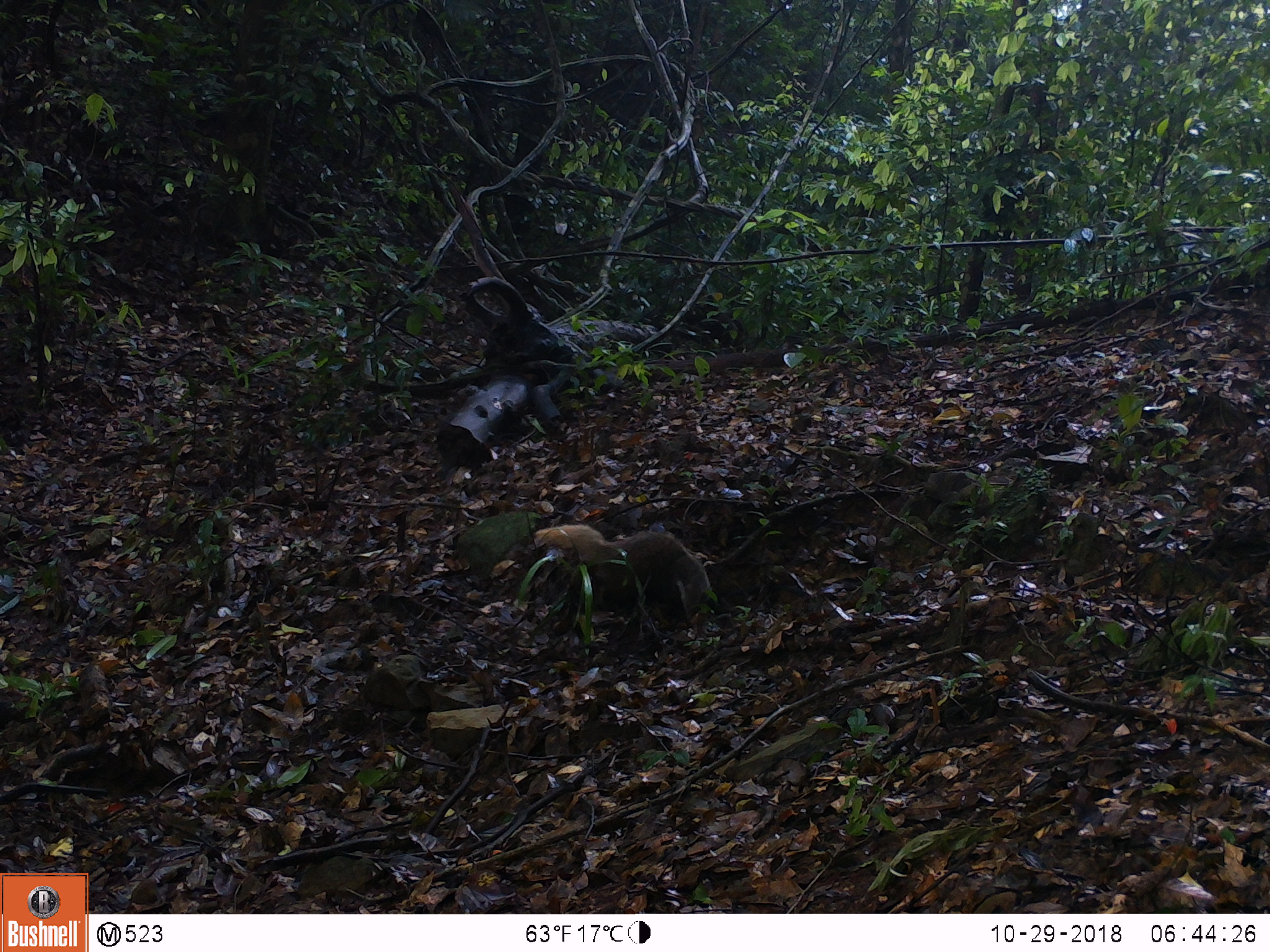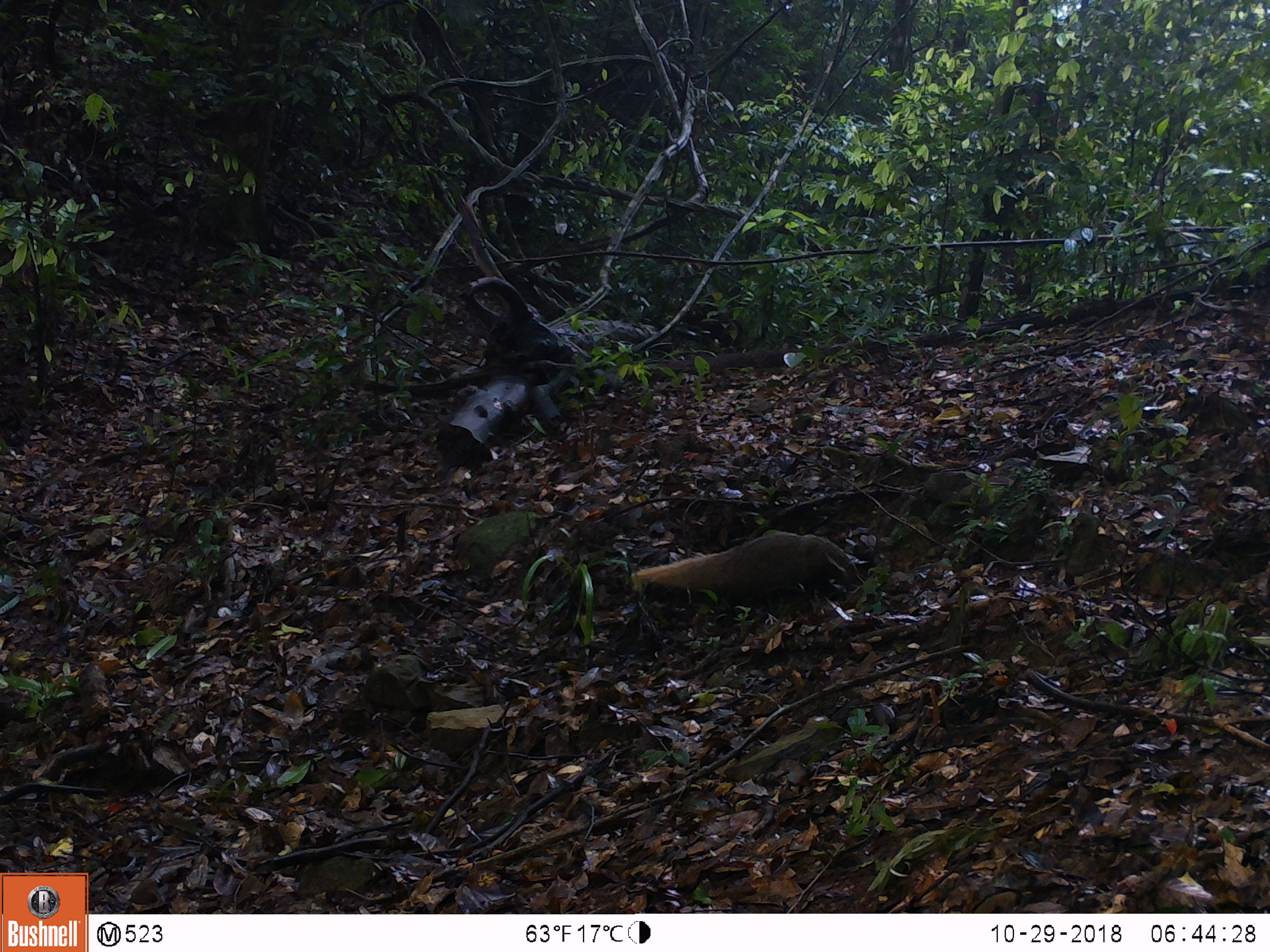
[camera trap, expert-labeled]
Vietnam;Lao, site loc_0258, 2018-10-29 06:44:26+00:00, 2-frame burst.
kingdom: Animalia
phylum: Chordata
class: Mammalia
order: Carnivora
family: Herpestidae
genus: Urva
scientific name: Urva urva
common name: crab-eating mongoose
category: crab eating mongoose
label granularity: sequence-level